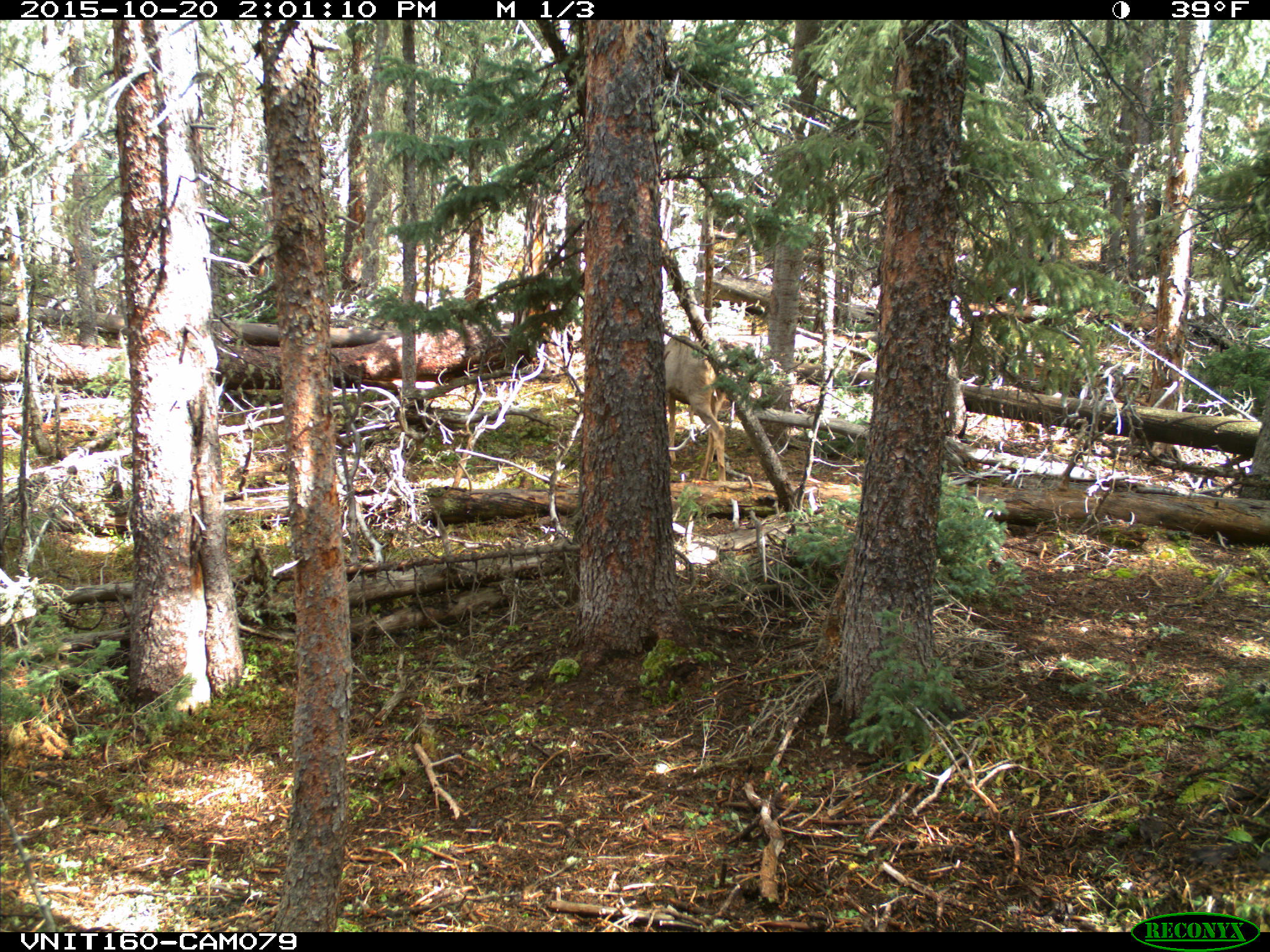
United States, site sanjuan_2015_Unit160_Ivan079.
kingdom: Animalia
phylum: Chordata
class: Mammalia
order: Artiodactyla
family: Cervidae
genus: Odocoileus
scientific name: Odocoileus hemionus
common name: mule deer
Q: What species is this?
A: Odocoileus hemionus (mule deer).